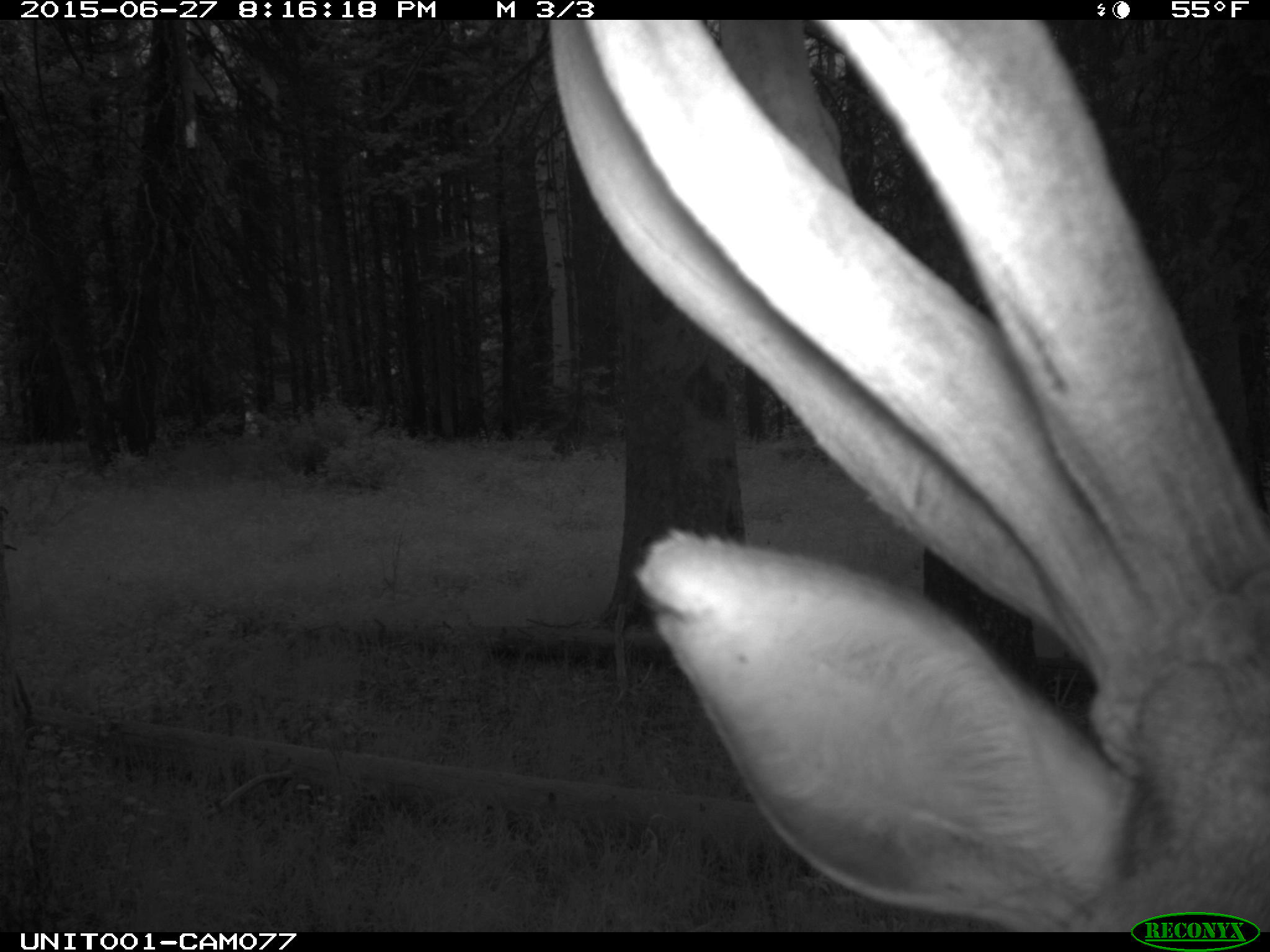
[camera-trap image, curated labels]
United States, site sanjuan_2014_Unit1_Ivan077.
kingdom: Animalia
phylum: Chordata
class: Mammalia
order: Artiodactyla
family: Cervidae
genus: Cervus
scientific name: Cervus elaphus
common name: red deer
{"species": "Cervus elaphus (red deer)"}